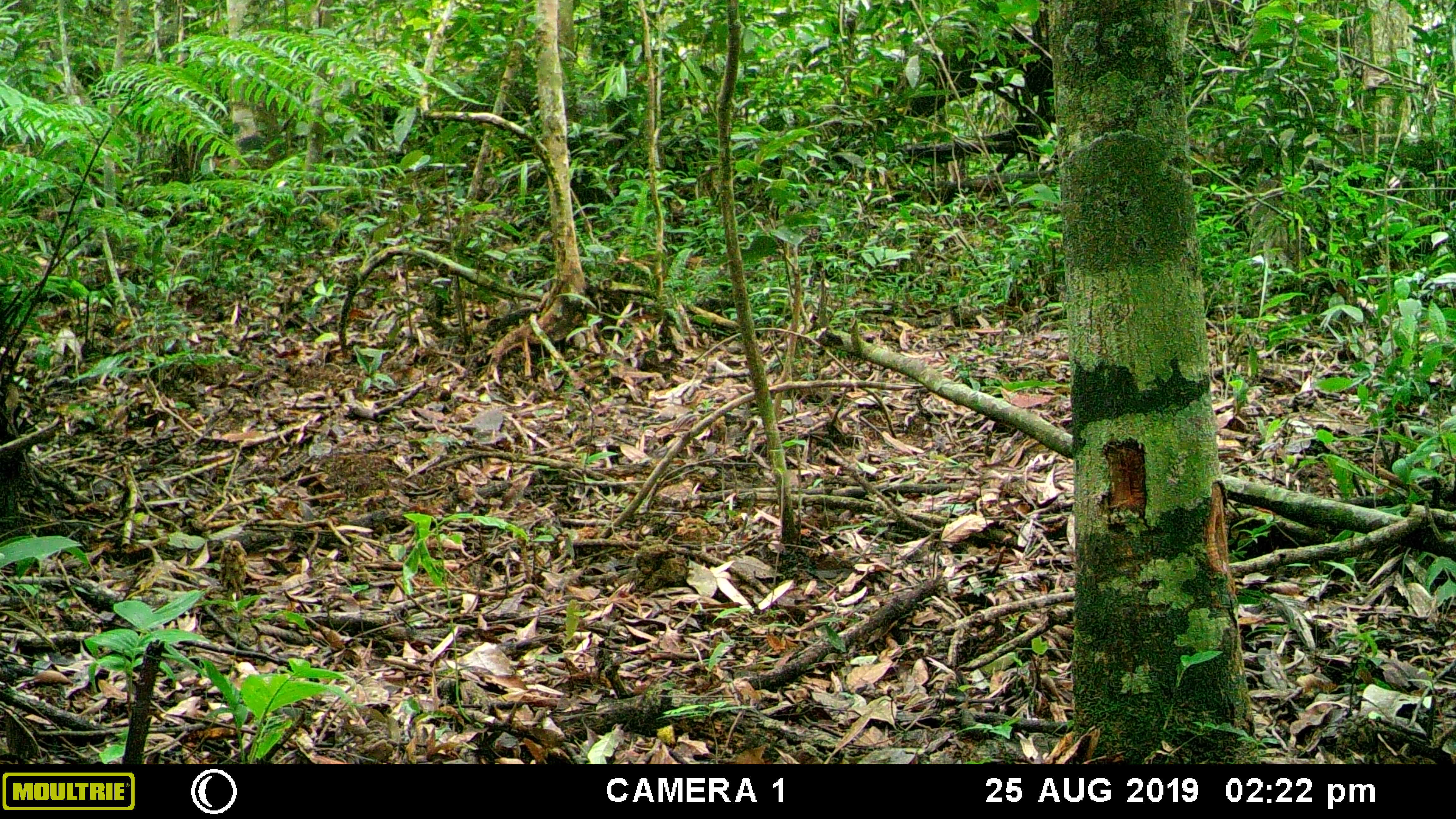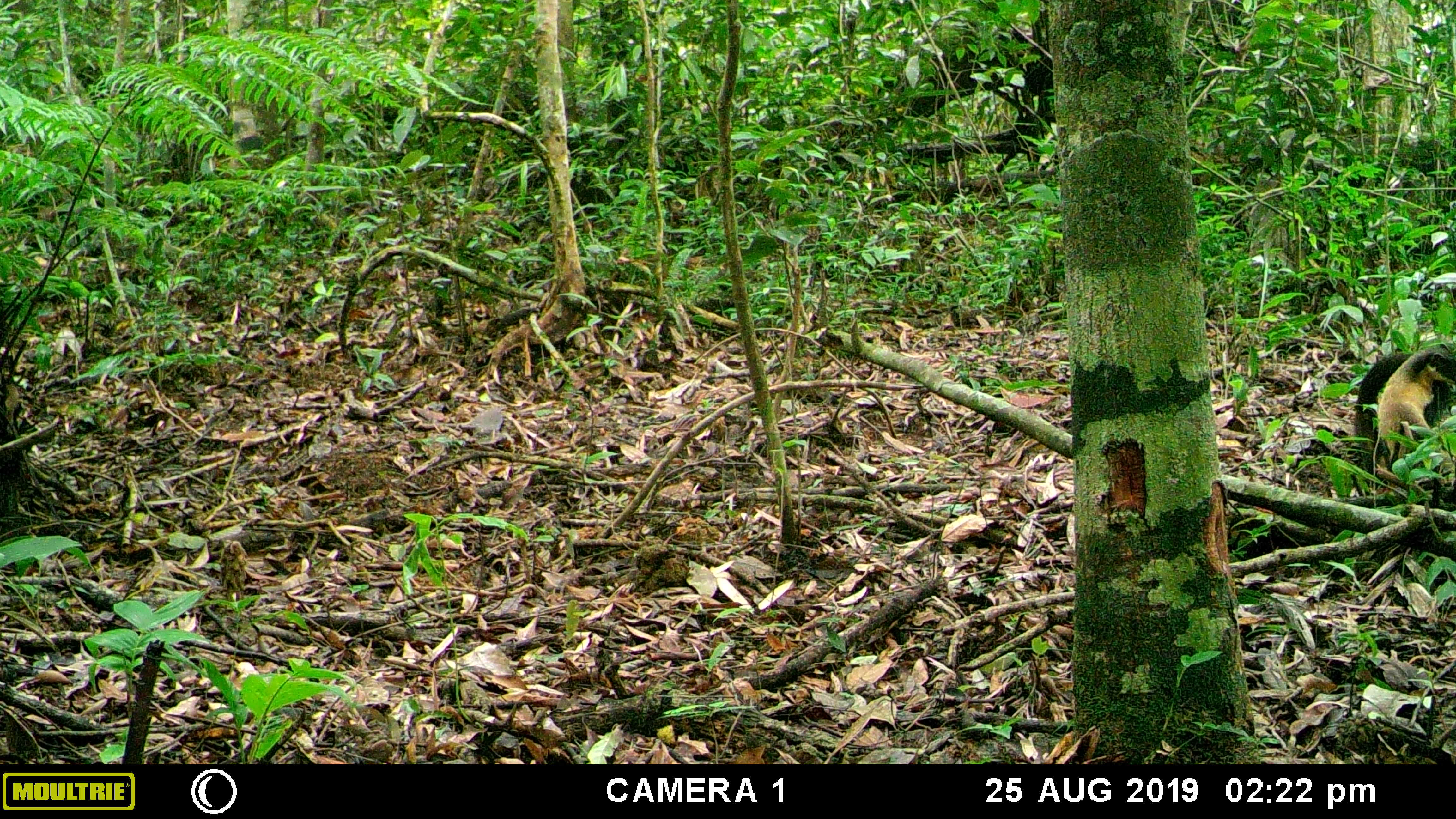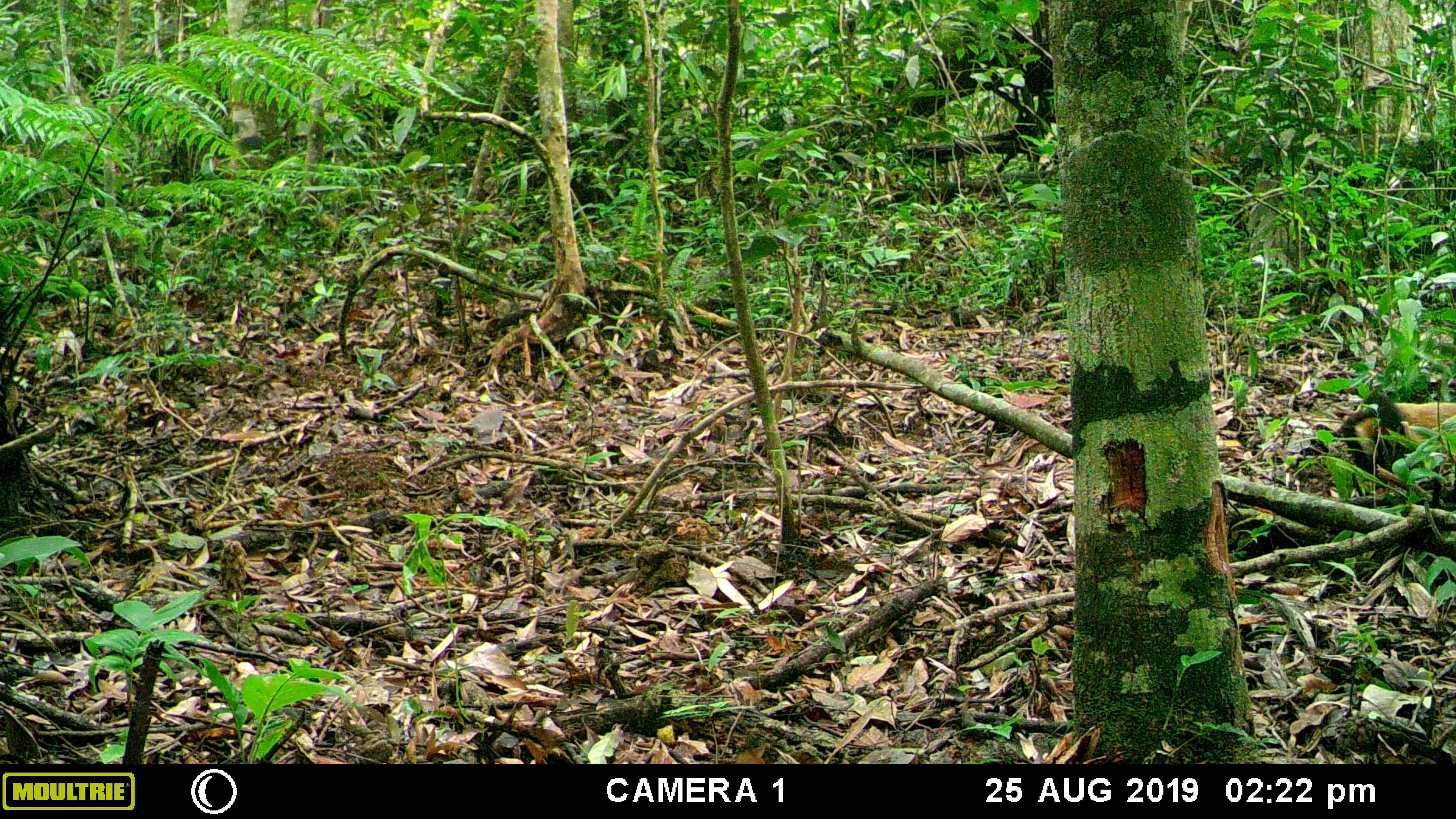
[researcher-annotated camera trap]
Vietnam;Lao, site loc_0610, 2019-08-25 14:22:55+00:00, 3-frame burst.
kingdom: Animalia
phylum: Chordata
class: Mammalia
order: Carnivora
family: Mustelidae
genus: Martes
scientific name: Martes flavigula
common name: yellow-throated marten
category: yellow throated marten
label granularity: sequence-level